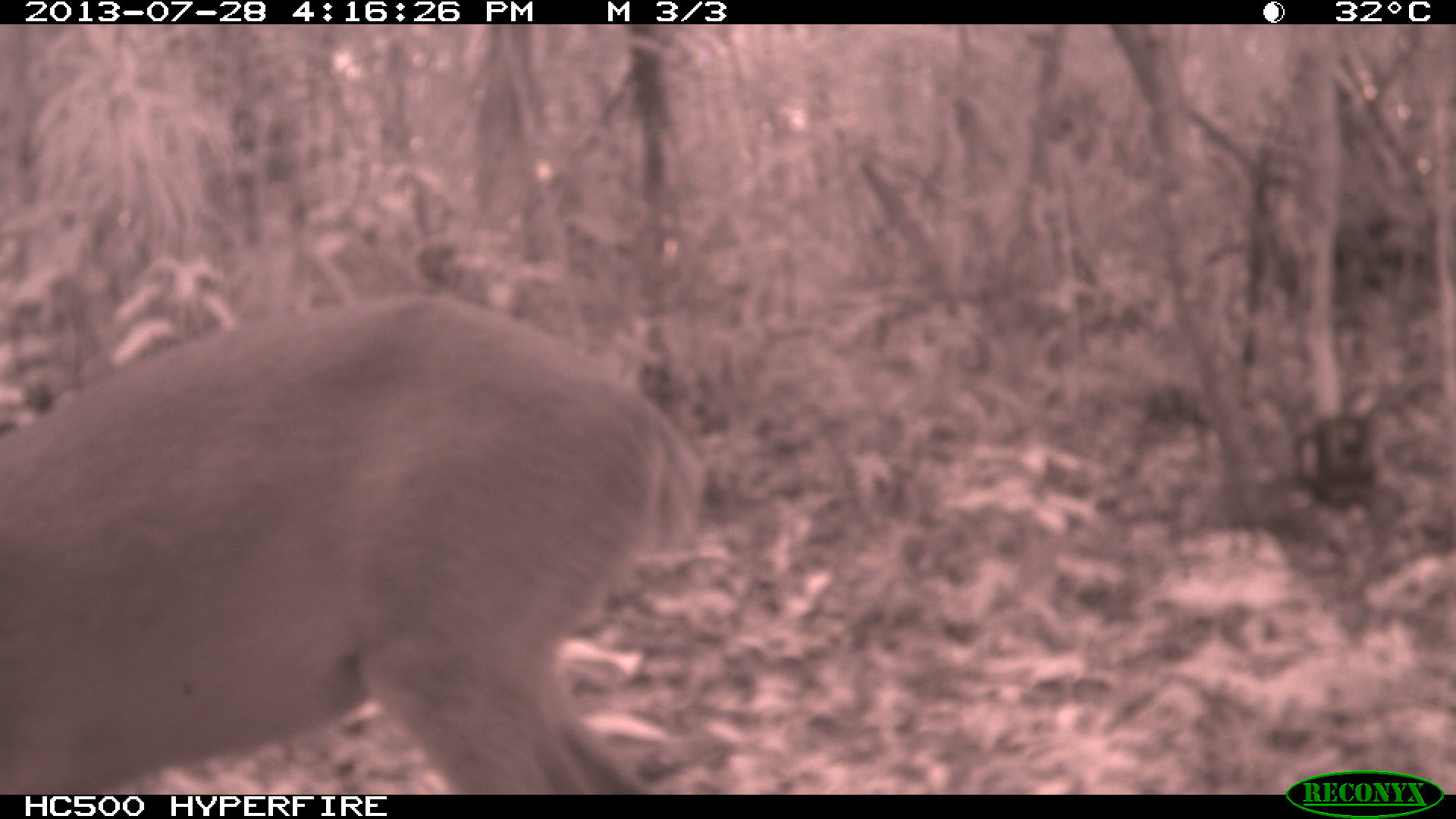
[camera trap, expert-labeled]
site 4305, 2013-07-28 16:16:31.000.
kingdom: Animalia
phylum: Chordata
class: Mammalia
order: Artiodactyla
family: Cervidae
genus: Mazama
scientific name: Mazama temama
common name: central american red brocket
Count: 1.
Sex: male.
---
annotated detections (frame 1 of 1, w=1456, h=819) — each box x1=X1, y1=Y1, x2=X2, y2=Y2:
mazama temama: x1=0, y1=293, x2=703, y2=793